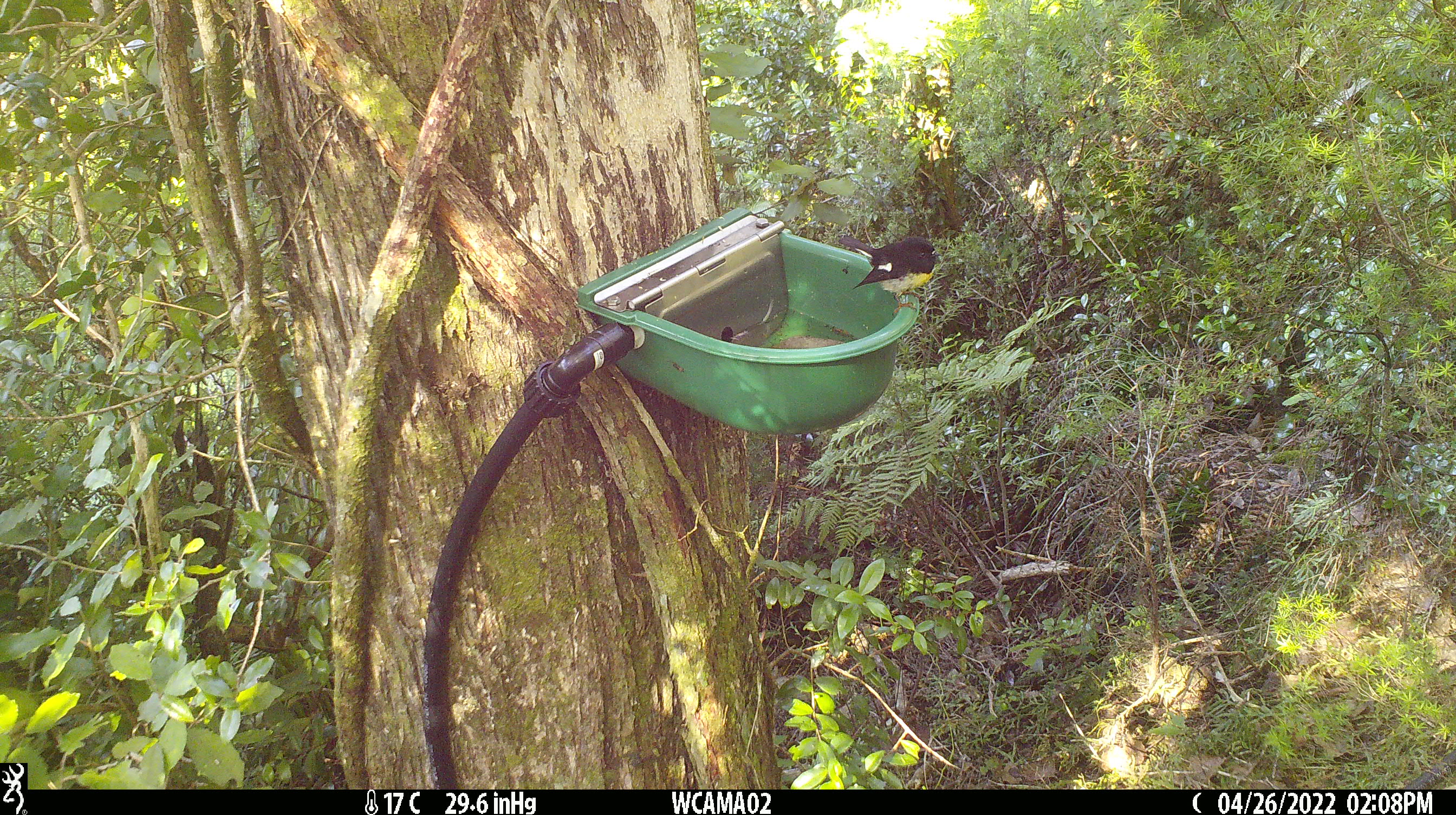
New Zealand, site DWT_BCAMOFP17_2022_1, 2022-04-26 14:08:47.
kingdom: Animalia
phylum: Chordata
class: Aves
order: Passeriformes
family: Petroicidae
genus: Petroica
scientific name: Petroica macrocephala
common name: tomtit